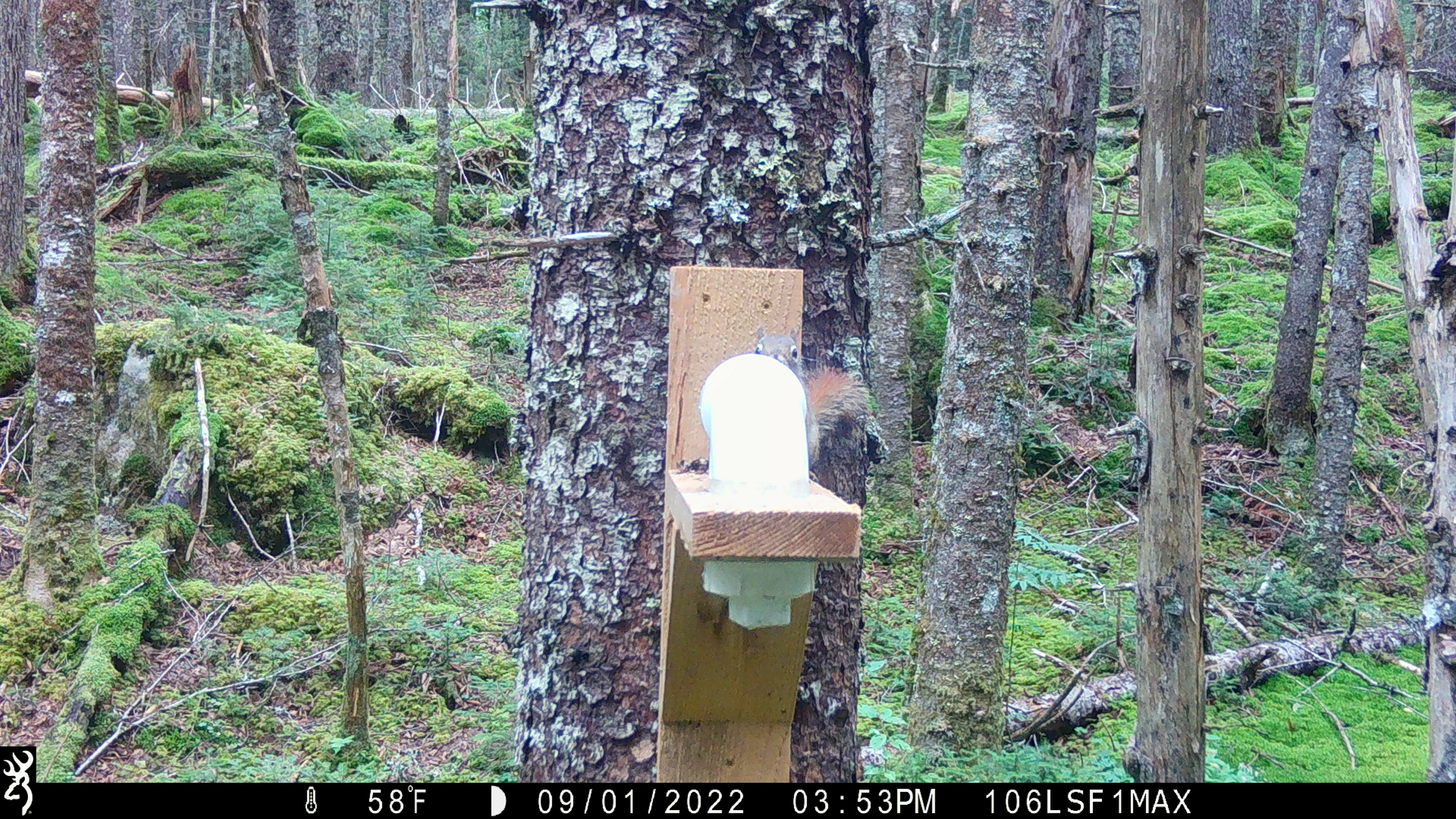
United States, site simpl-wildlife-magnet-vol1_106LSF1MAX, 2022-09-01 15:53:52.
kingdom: Animalia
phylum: Chordata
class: Mammalia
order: Rodentia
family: Sciuridae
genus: Tamiasciurus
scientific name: Tamiasciurus hudsonicus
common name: red squirrel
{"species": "red squirrel (Tamiasciurus hudsonicus)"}